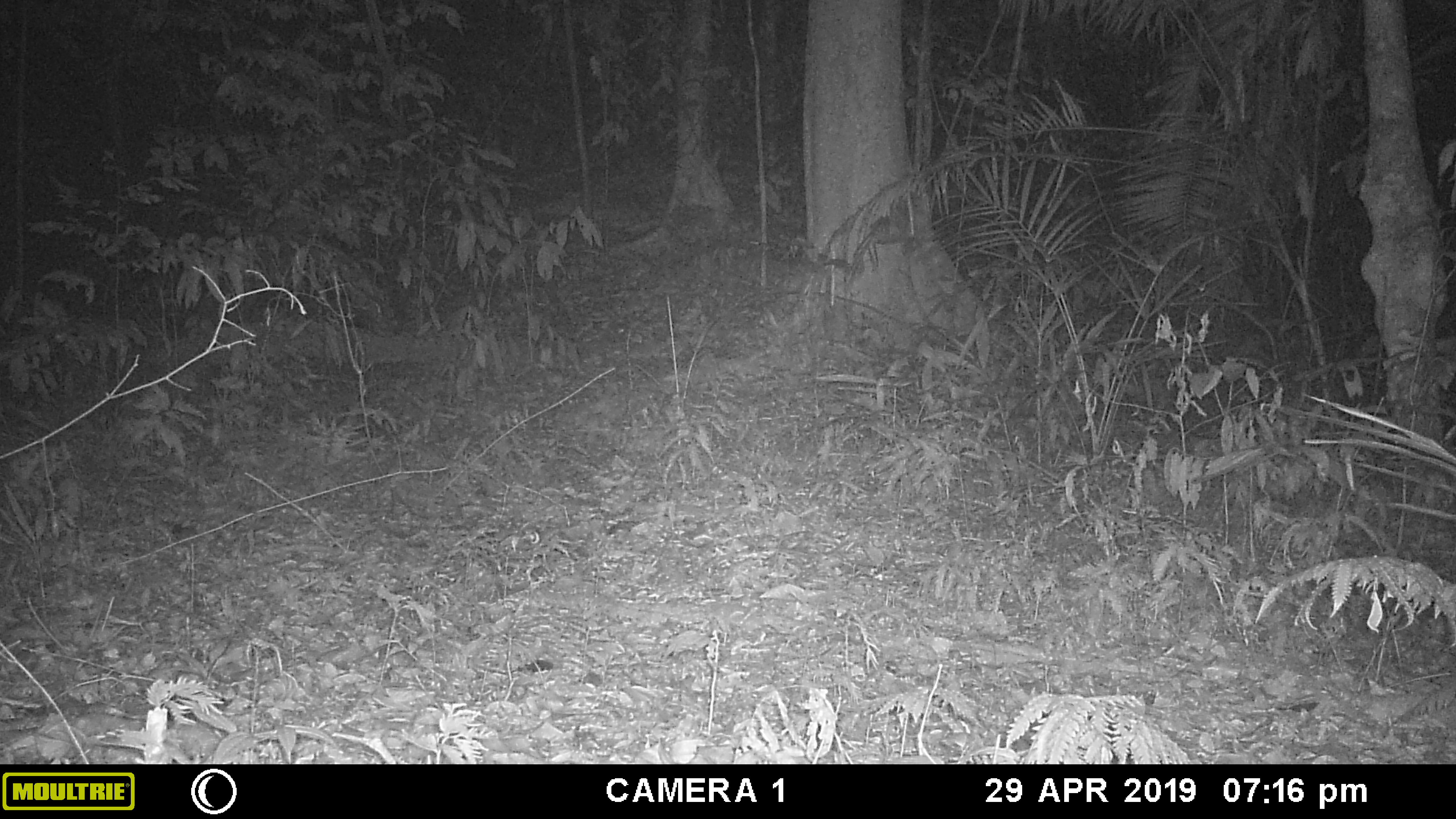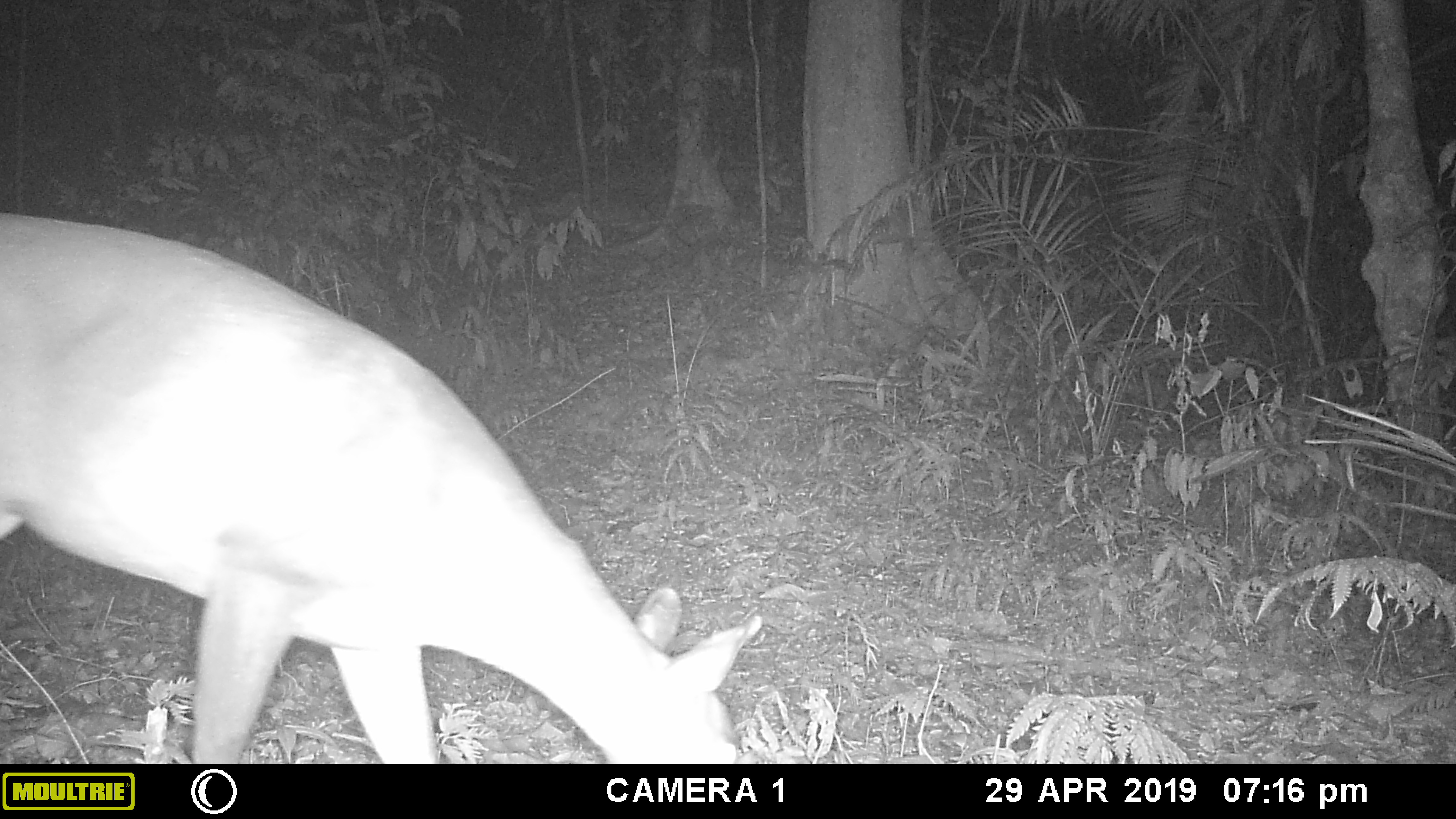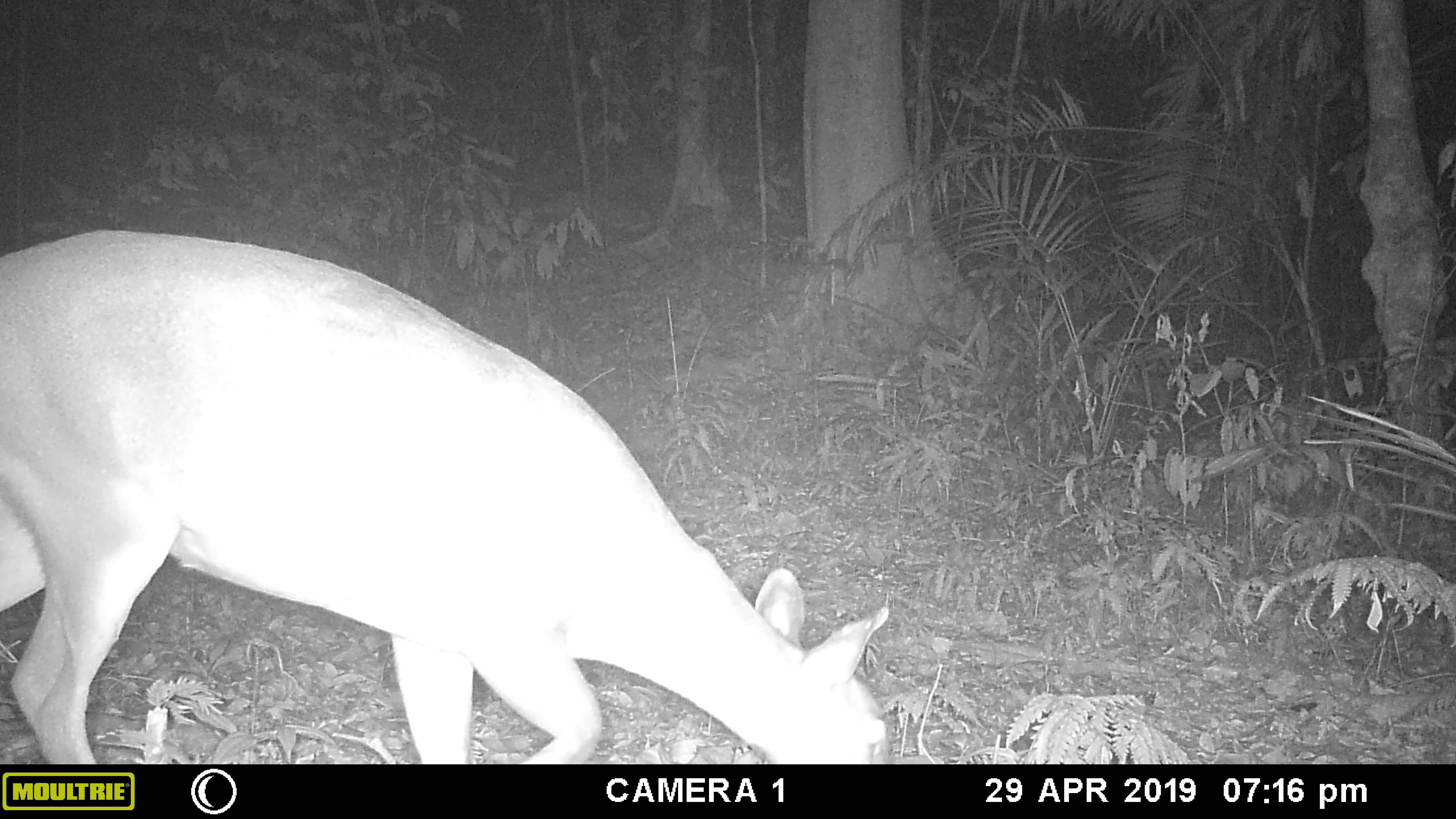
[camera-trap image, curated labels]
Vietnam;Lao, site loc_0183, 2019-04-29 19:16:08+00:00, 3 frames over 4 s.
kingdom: Animalia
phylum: Chordata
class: Mammalia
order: Artiodactyla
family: Cervidae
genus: Muntiacus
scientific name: Muntiacus vuquangensis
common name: large-antlered muntjac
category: large antlered muntjac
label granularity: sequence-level